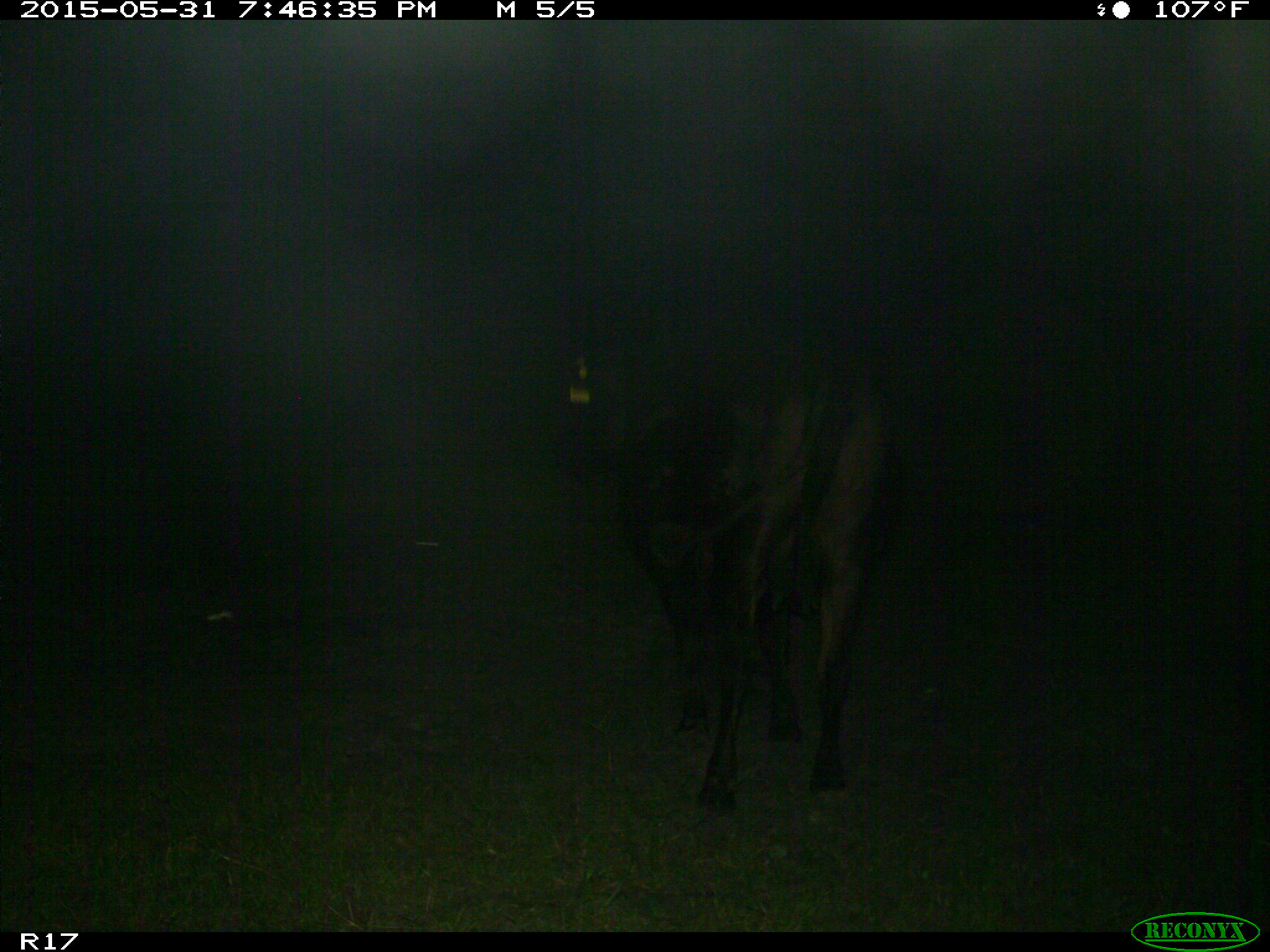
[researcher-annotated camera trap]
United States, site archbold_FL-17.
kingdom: Animalia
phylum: Chordata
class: Mammalia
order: Artiodactyla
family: Bovidae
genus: Bos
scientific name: Bos taurus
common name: domestic cow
Bos taurus (domestic cow).